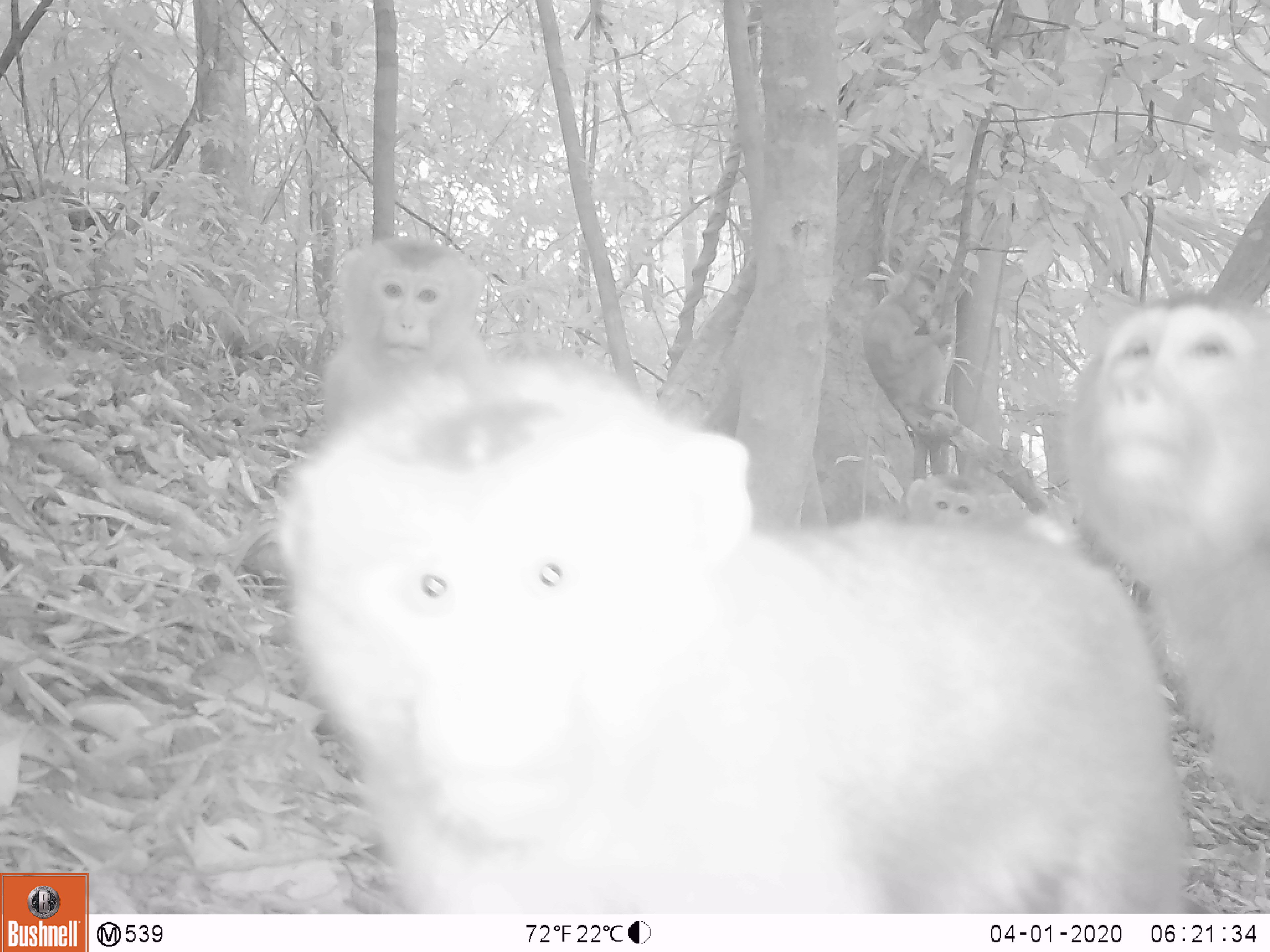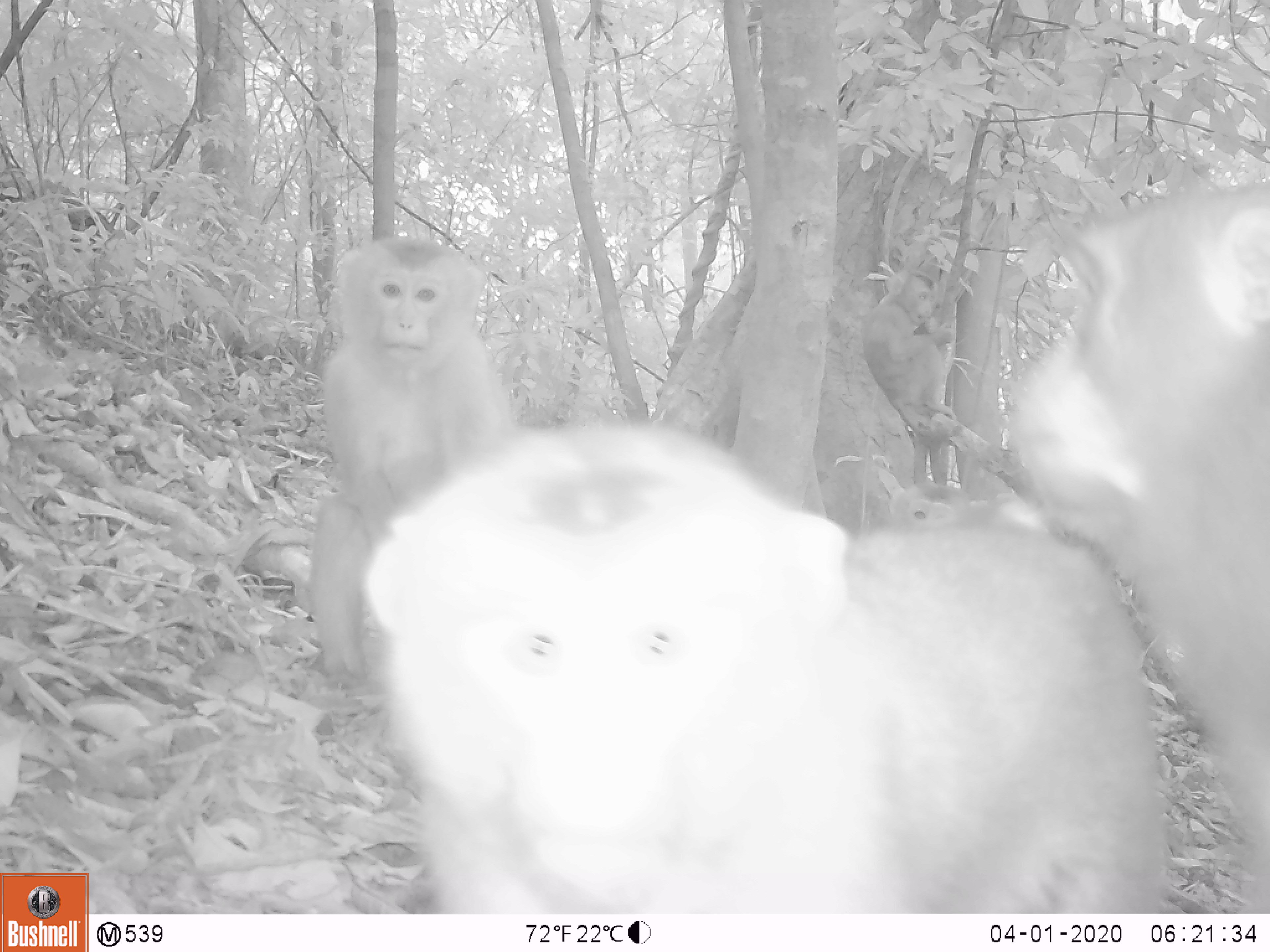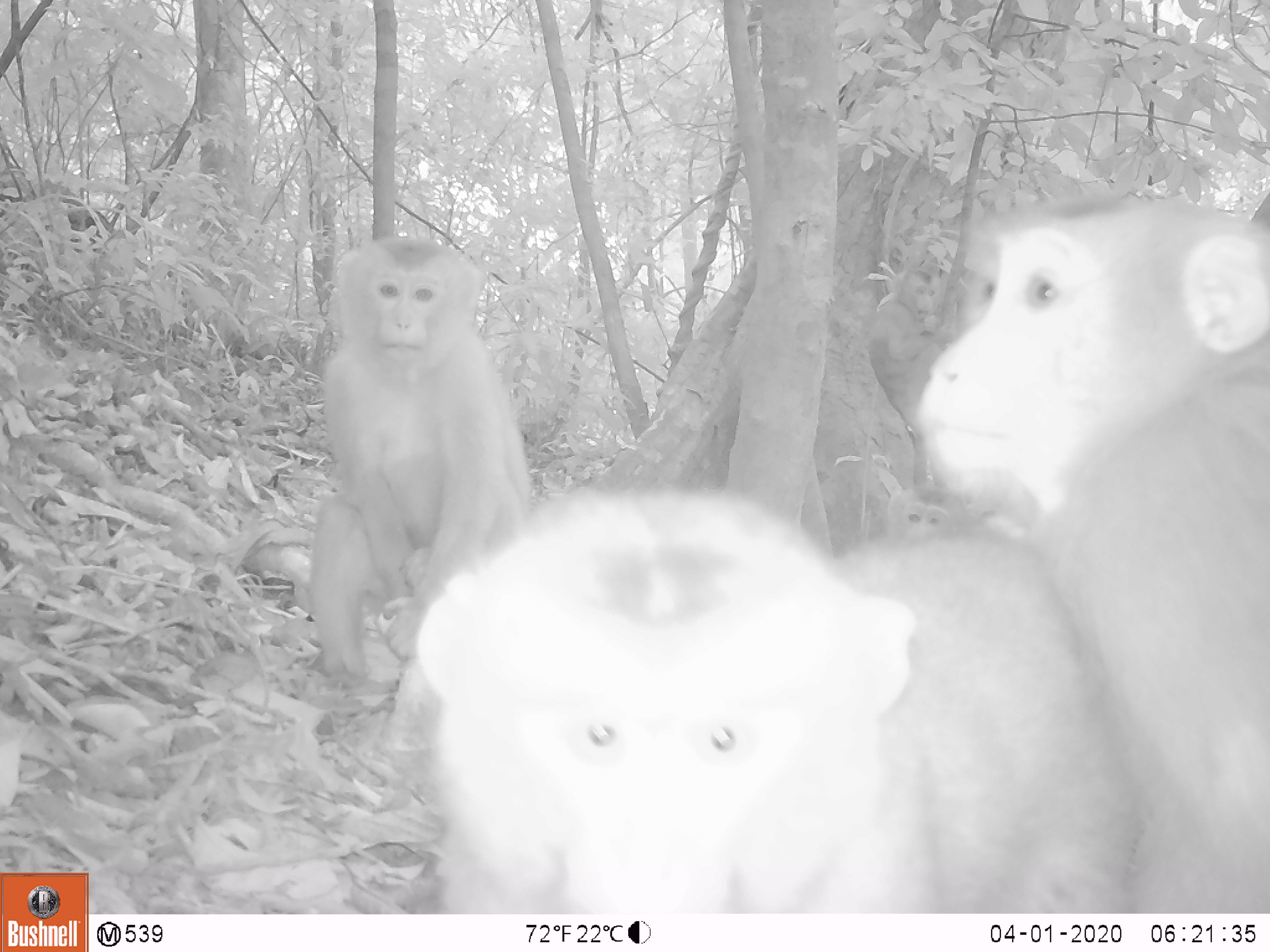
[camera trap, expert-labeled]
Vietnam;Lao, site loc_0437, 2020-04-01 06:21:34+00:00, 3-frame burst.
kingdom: Animalia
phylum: Chordata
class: Mammalia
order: Primates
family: Cercopithecidae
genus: Macaca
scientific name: Macaca nemestrina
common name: pig-tailed macaque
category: pig tailed macaque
Pig tailed macaque (pig-tailed macaque) (Macaca nemestrina). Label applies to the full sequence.